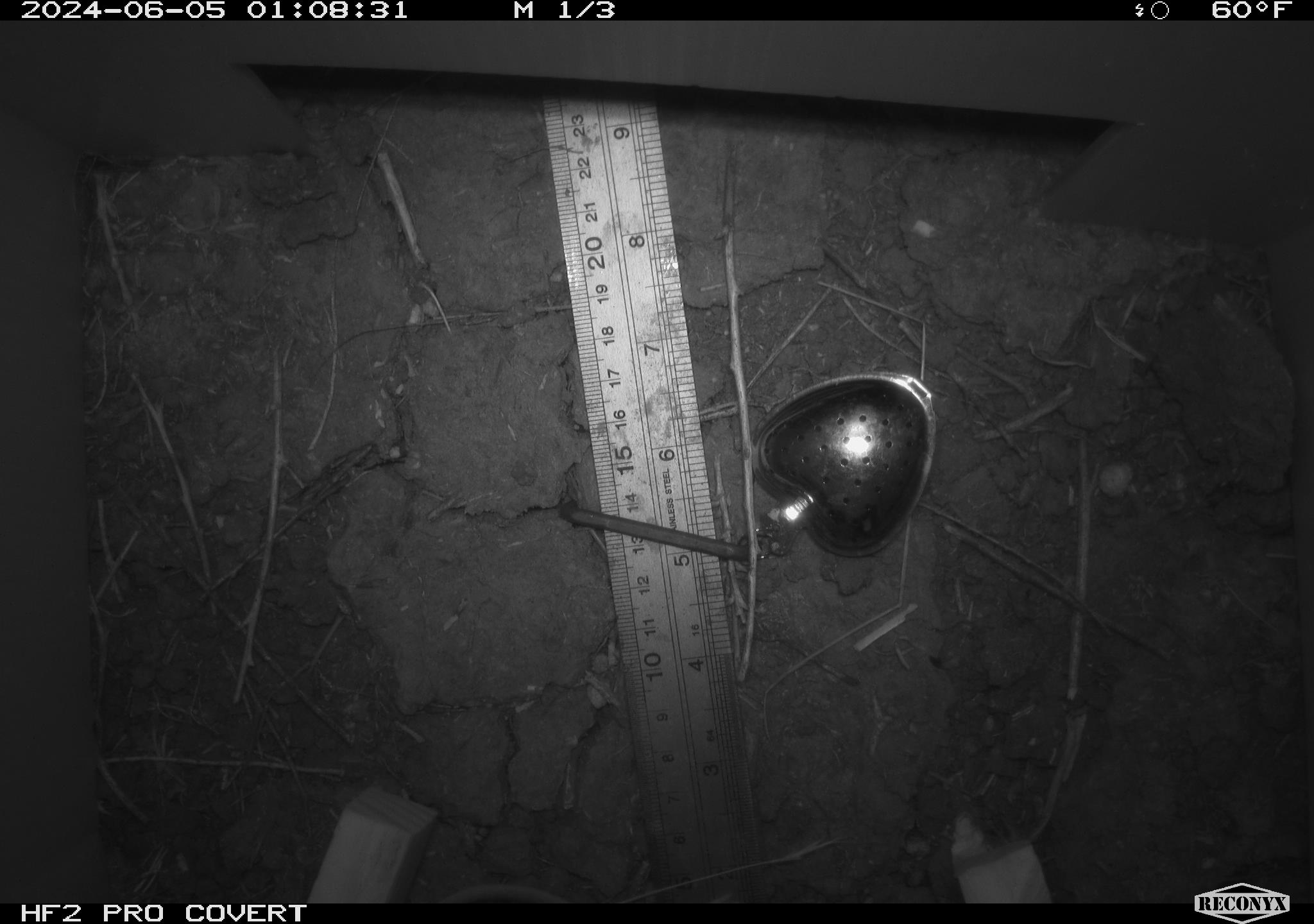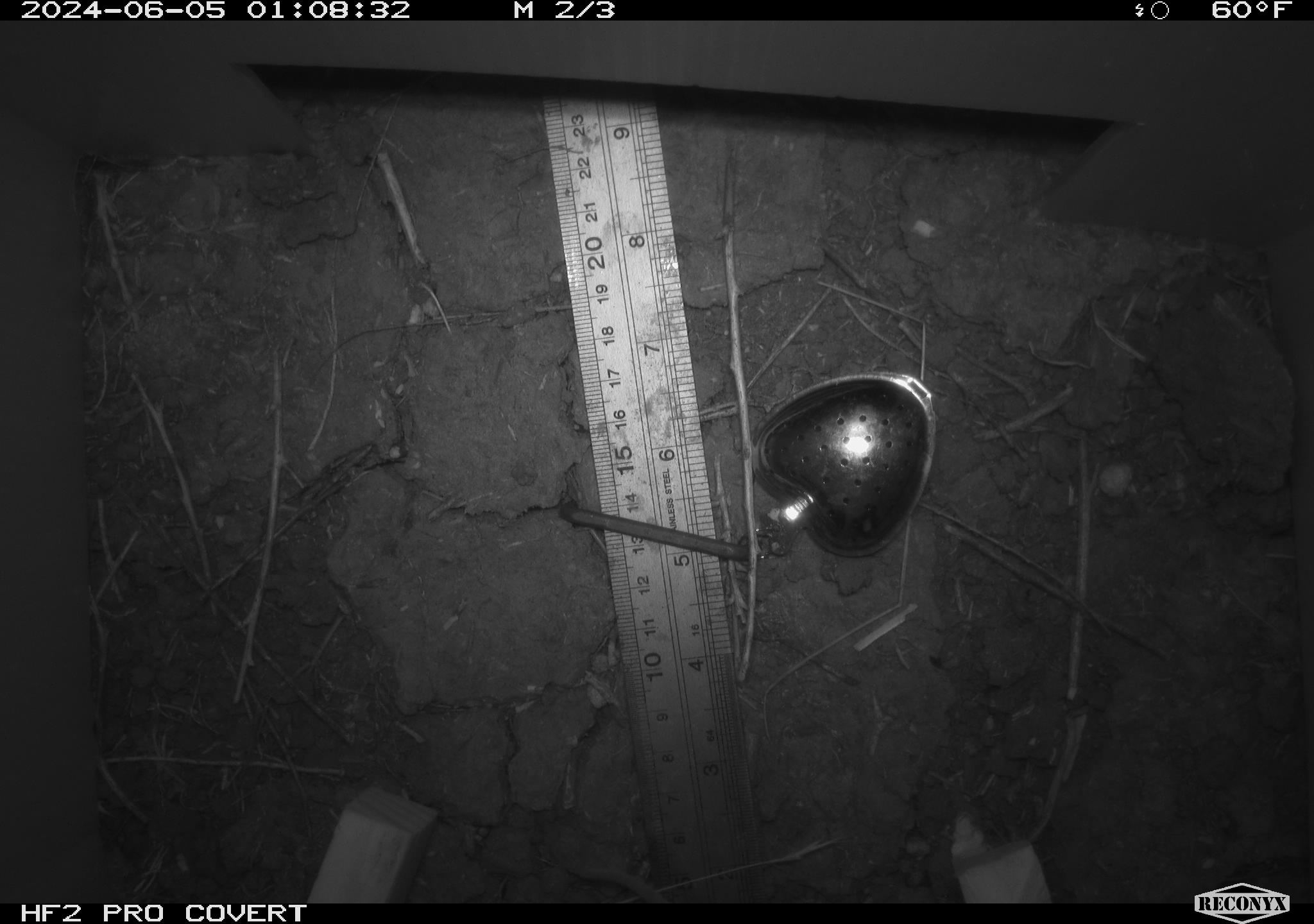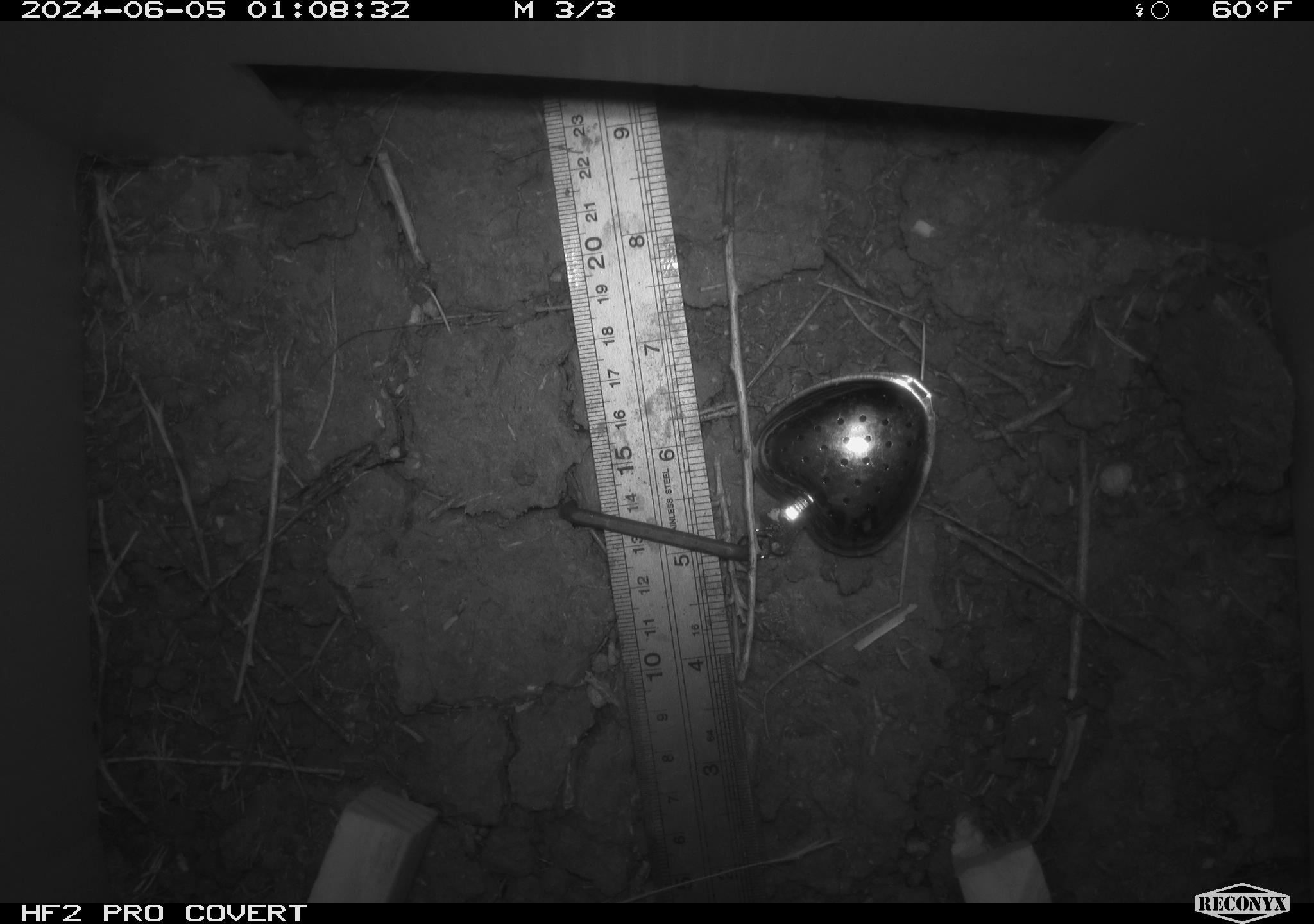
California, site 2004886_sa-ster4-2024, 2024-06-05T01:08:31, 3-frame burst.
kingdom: Animalia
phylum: Chordata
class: Mammalia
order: Rodentia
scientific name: Rodentia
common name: mouse species